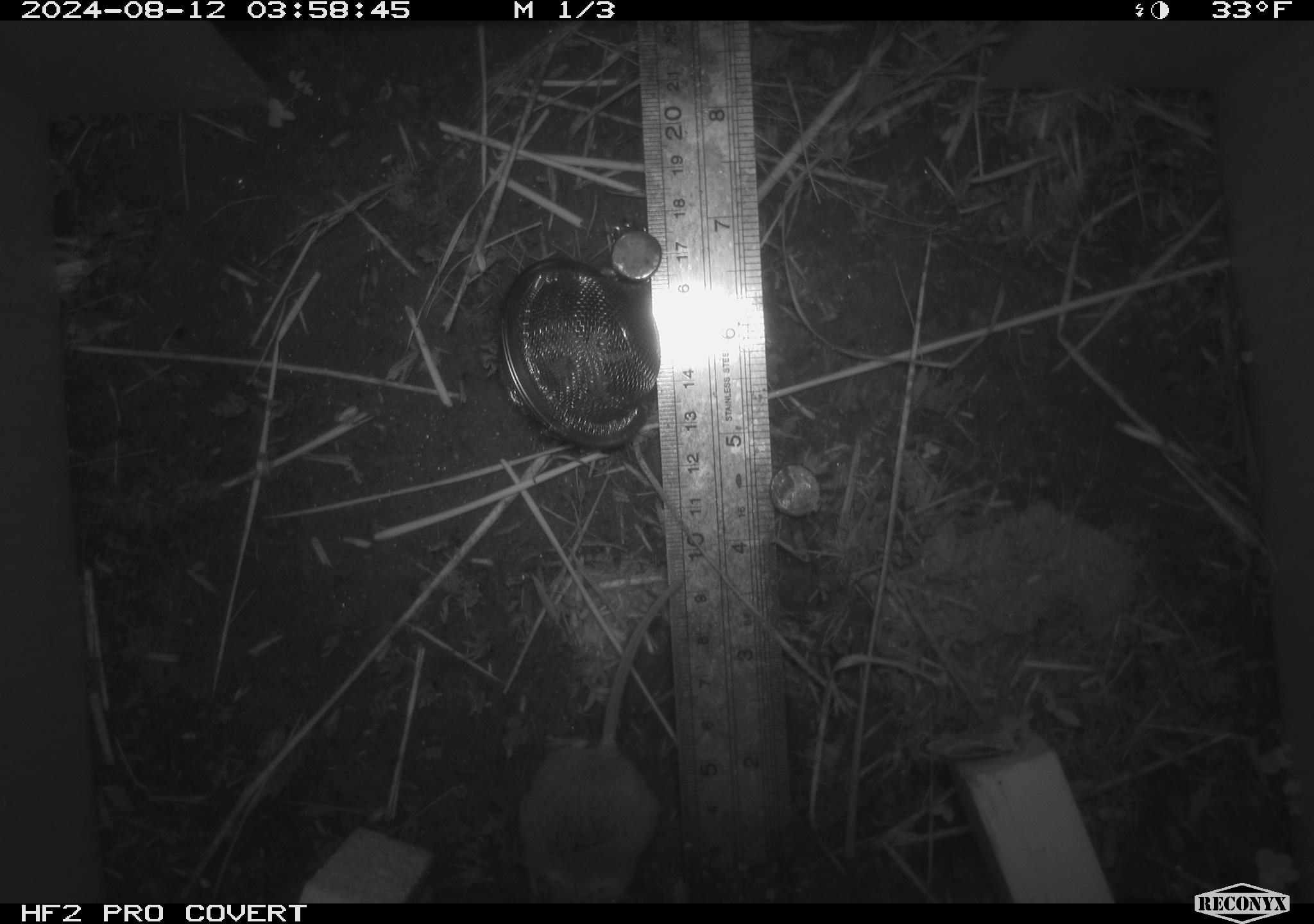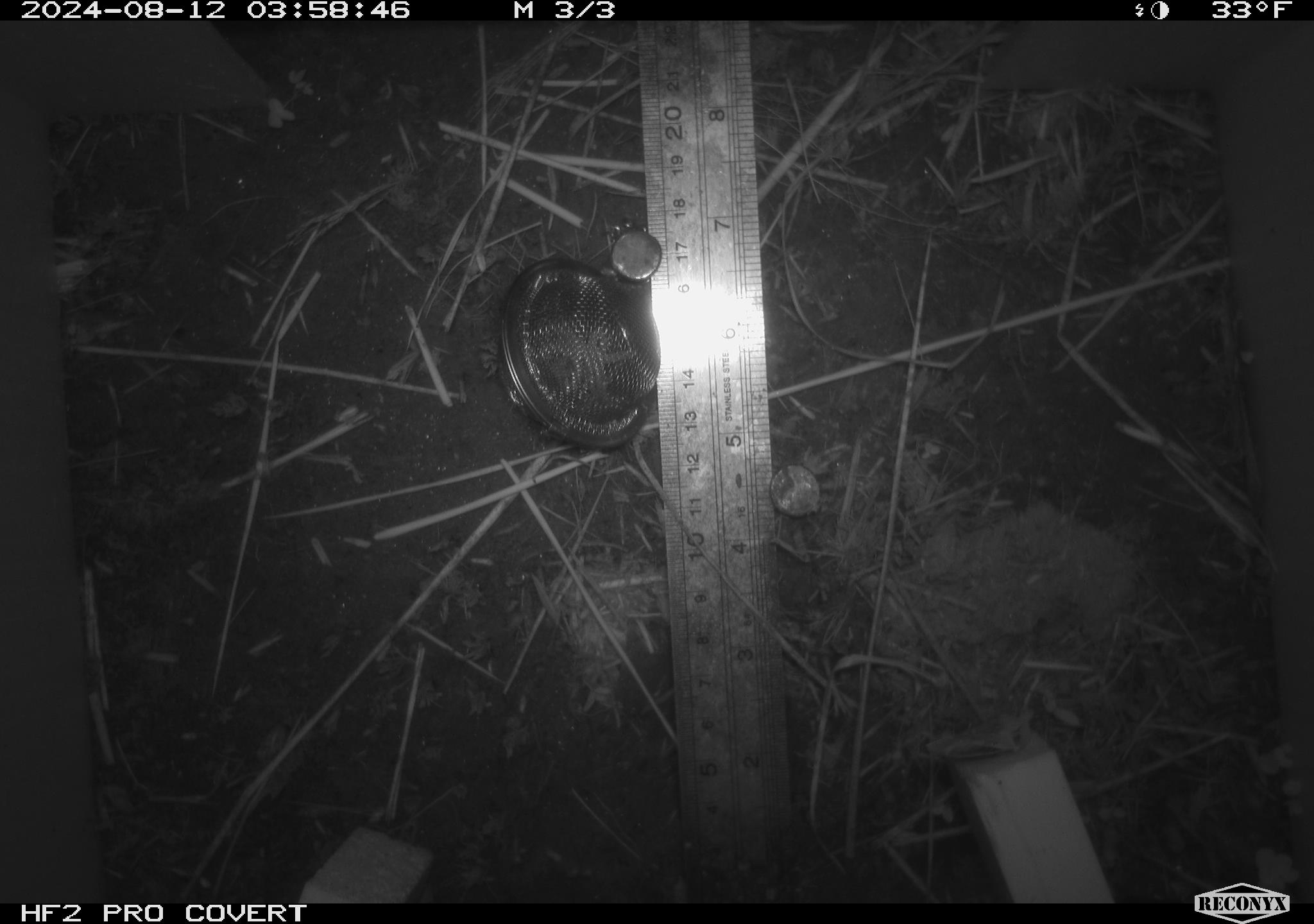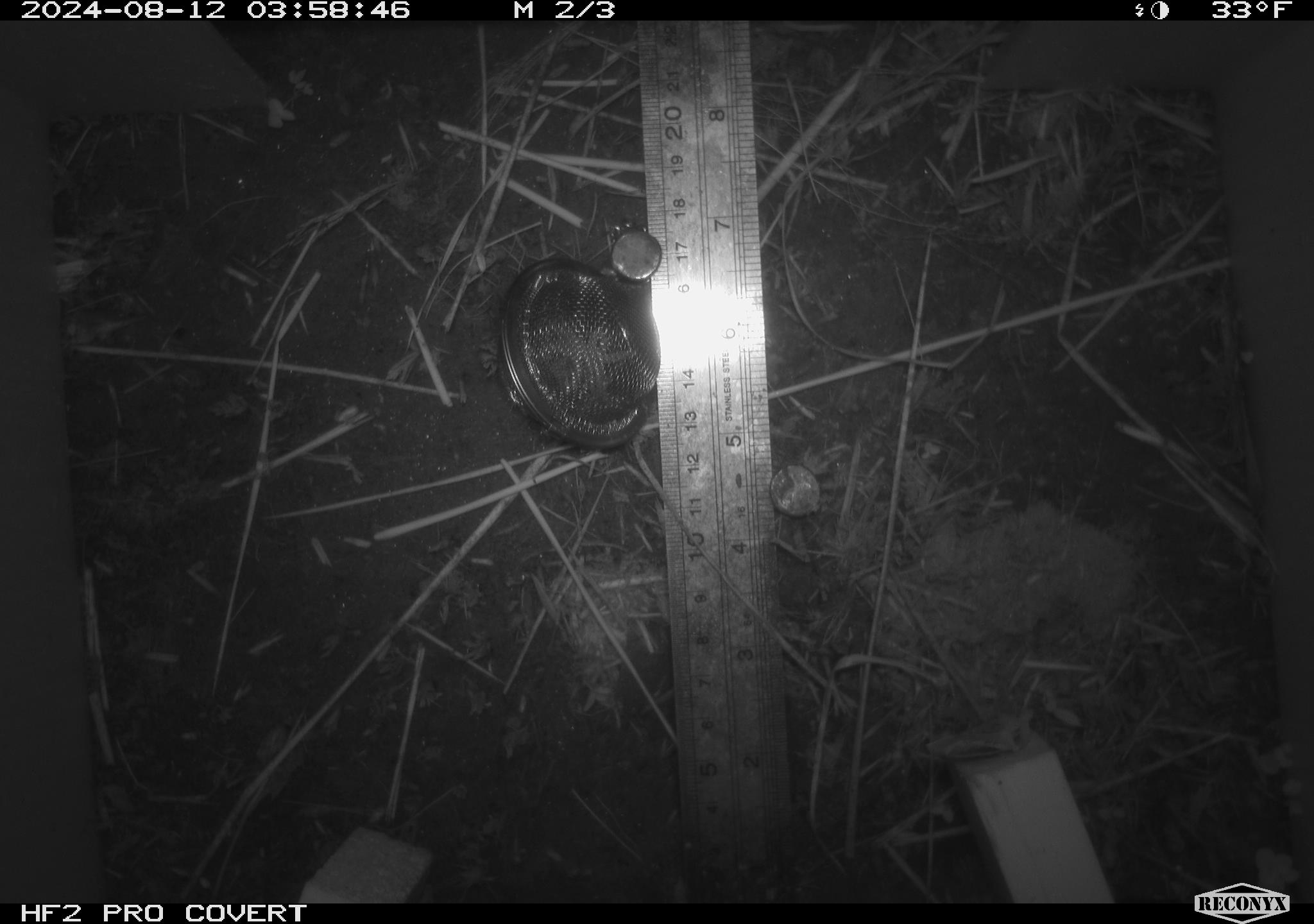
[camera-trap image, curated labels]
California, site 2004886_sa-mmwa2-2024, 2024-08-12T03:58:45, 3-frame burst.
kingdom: Animalia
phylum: Chordata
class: Mammalia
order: Rodentia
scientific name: Rodentia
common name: mouse species